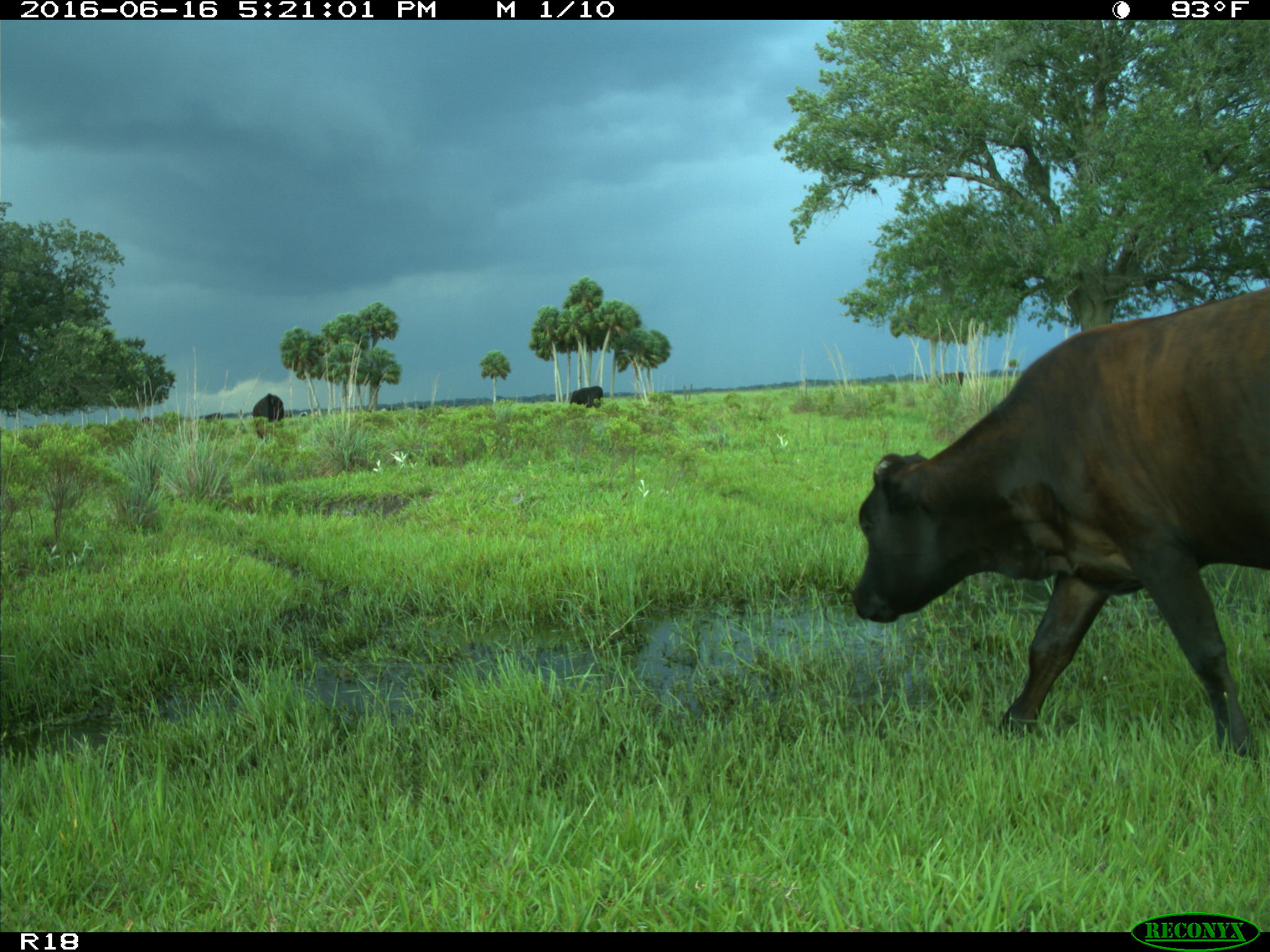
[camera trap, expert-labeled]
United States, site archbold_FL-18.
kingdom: Animalia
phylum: Chordata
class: Mammalia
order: Artiodactyla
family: Bovidae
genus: Bos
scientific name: Bos taurus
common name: domestic cow